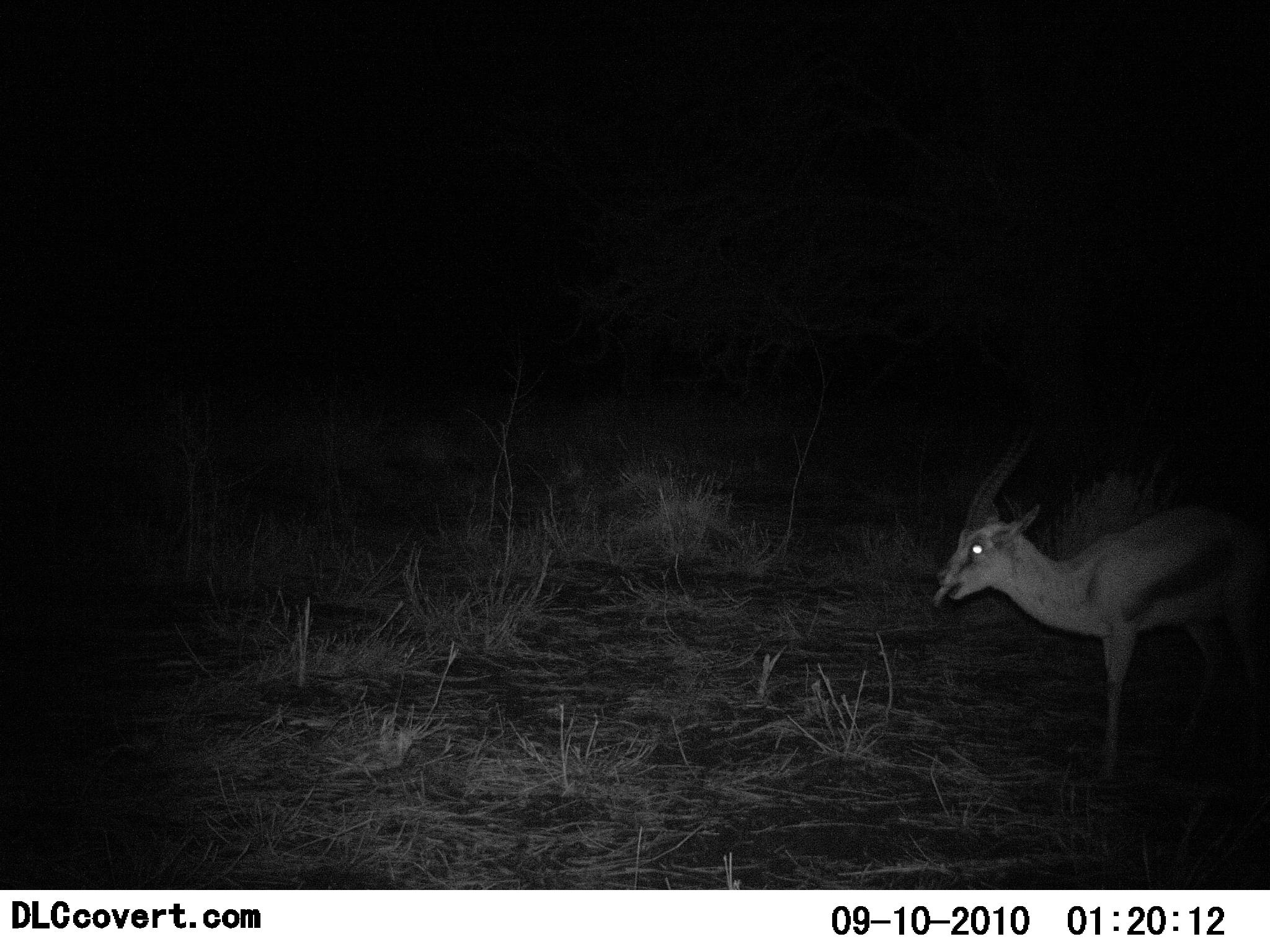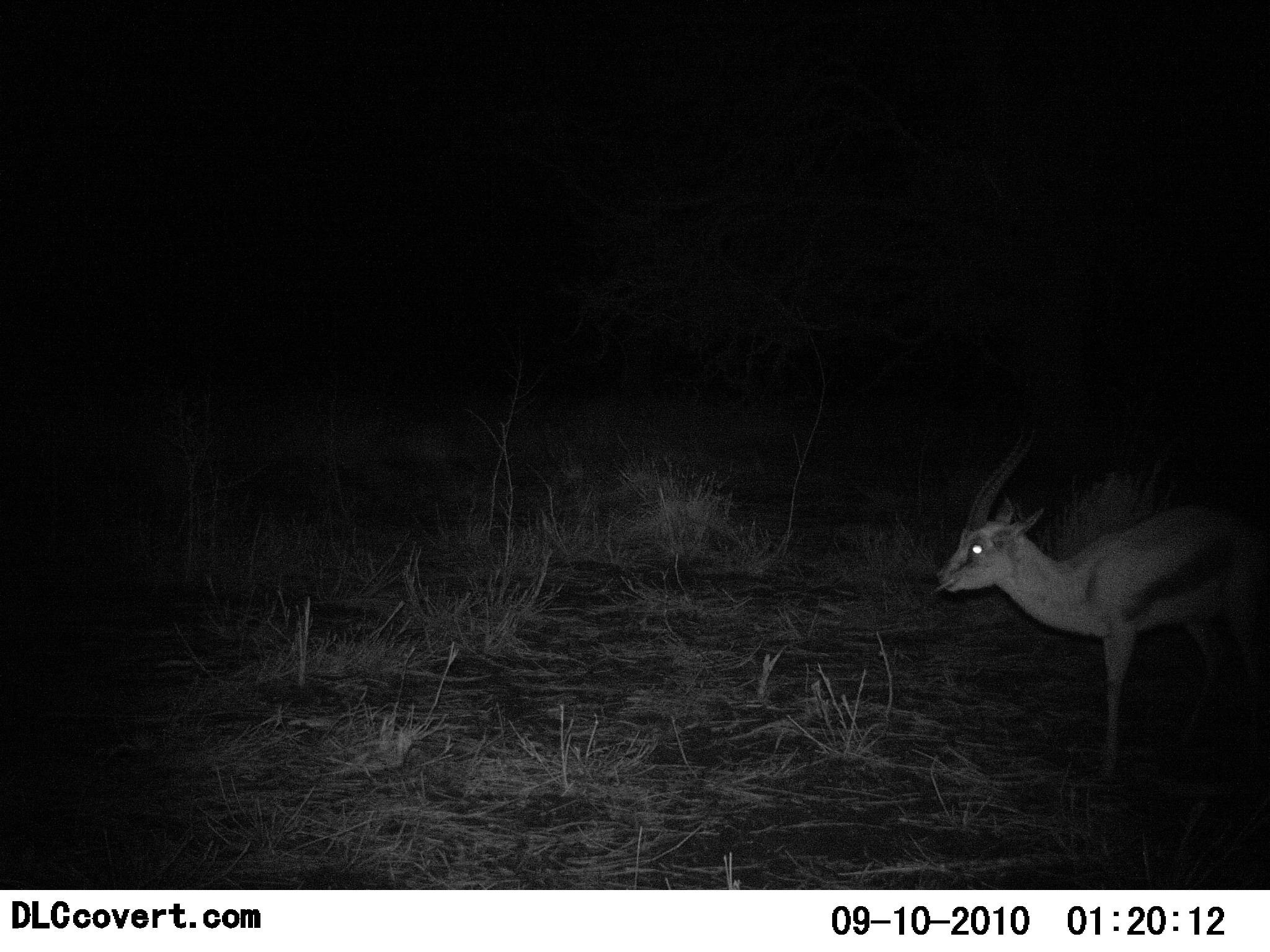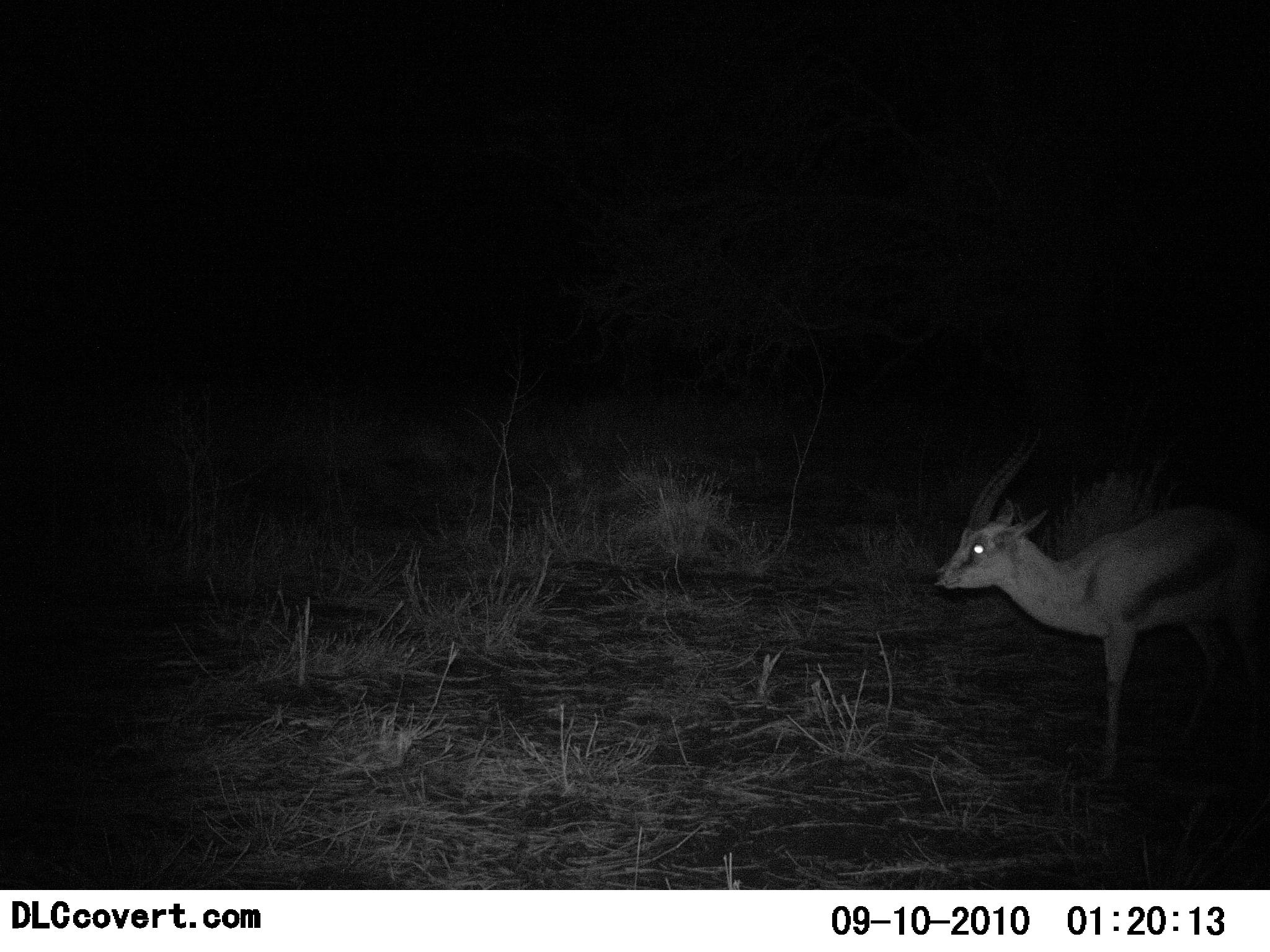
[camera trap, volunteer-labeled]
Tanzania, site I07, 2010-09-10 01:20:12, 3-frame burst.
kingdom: Animalia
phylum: Chordata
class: Mammalia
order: Artiodactyla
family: Bovidae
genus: Eudorcas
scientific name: Eudorcas thomsonii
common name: thomson's gazelle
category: gazellethomsons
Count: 1.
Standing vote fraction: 72%.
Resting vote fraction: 0%.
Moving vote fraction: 6%.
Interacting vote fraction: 0%.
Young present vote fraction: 0%.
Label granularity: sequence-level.